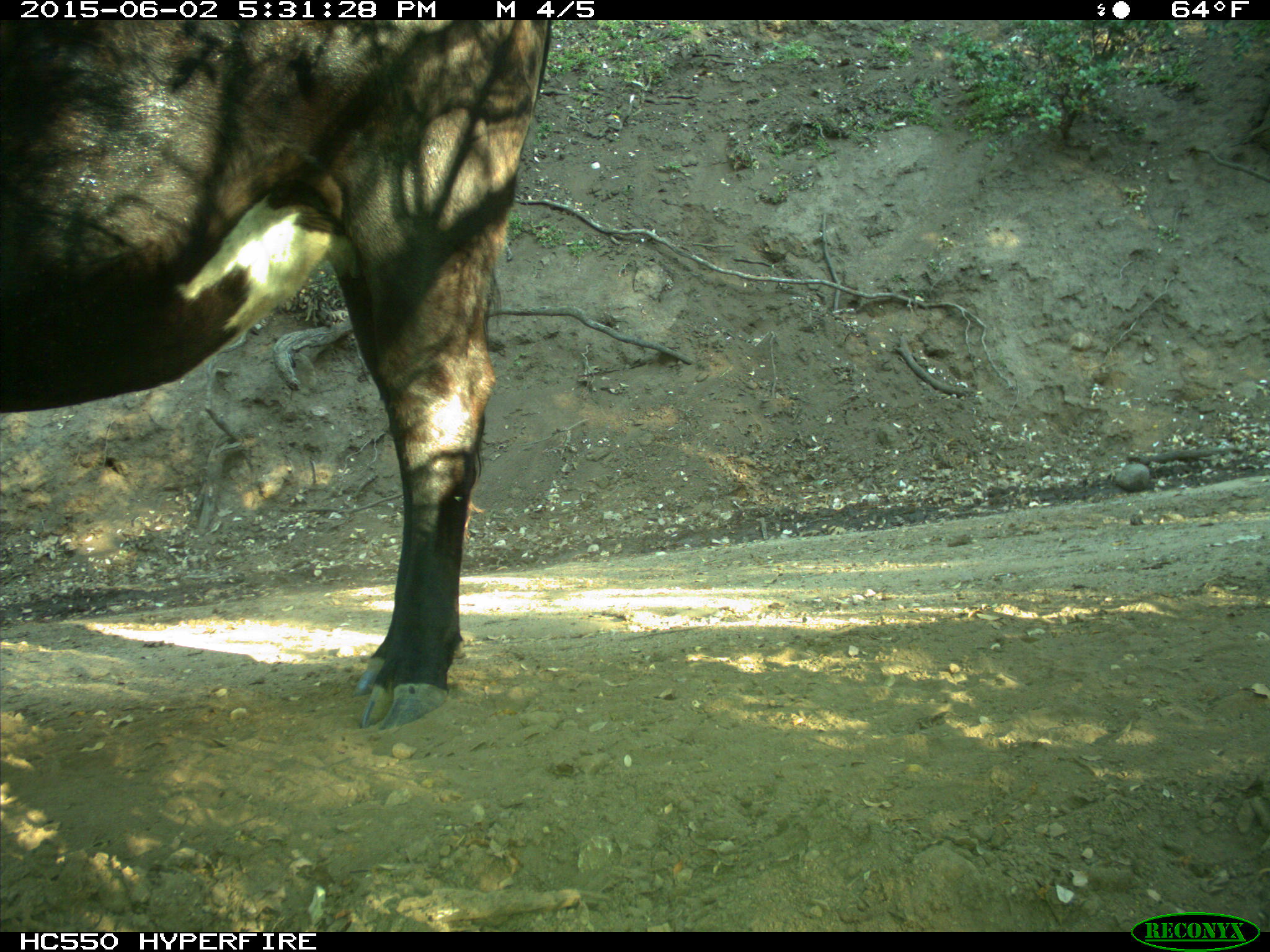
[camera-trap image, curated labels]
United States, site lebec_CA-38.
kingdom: Animalia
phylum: Chordata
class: Mammalia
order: Artiodactyla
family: Bovidae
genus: Bos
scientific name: Bos taurus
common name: domestic cow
Bos taurus (domestic cow).